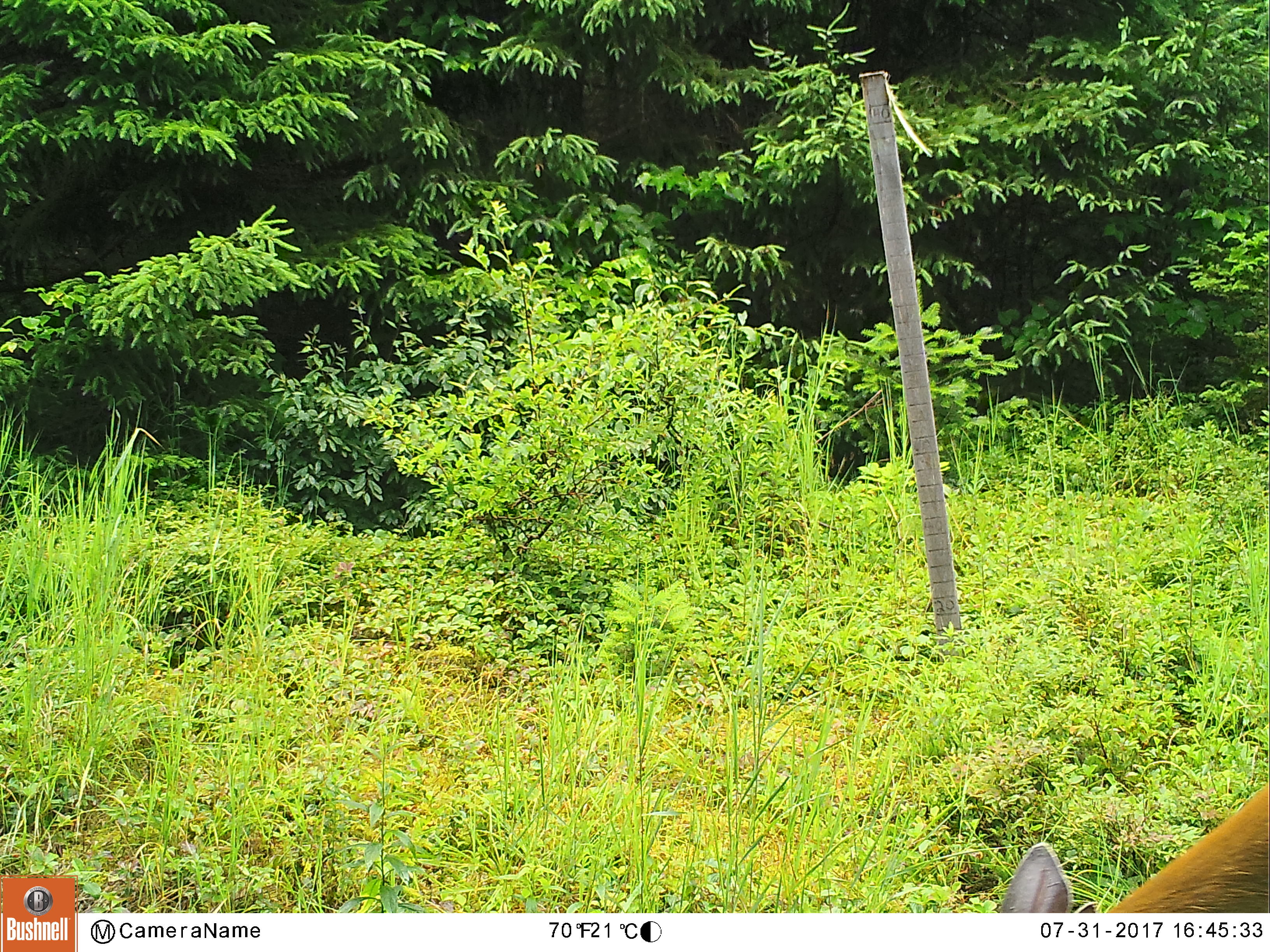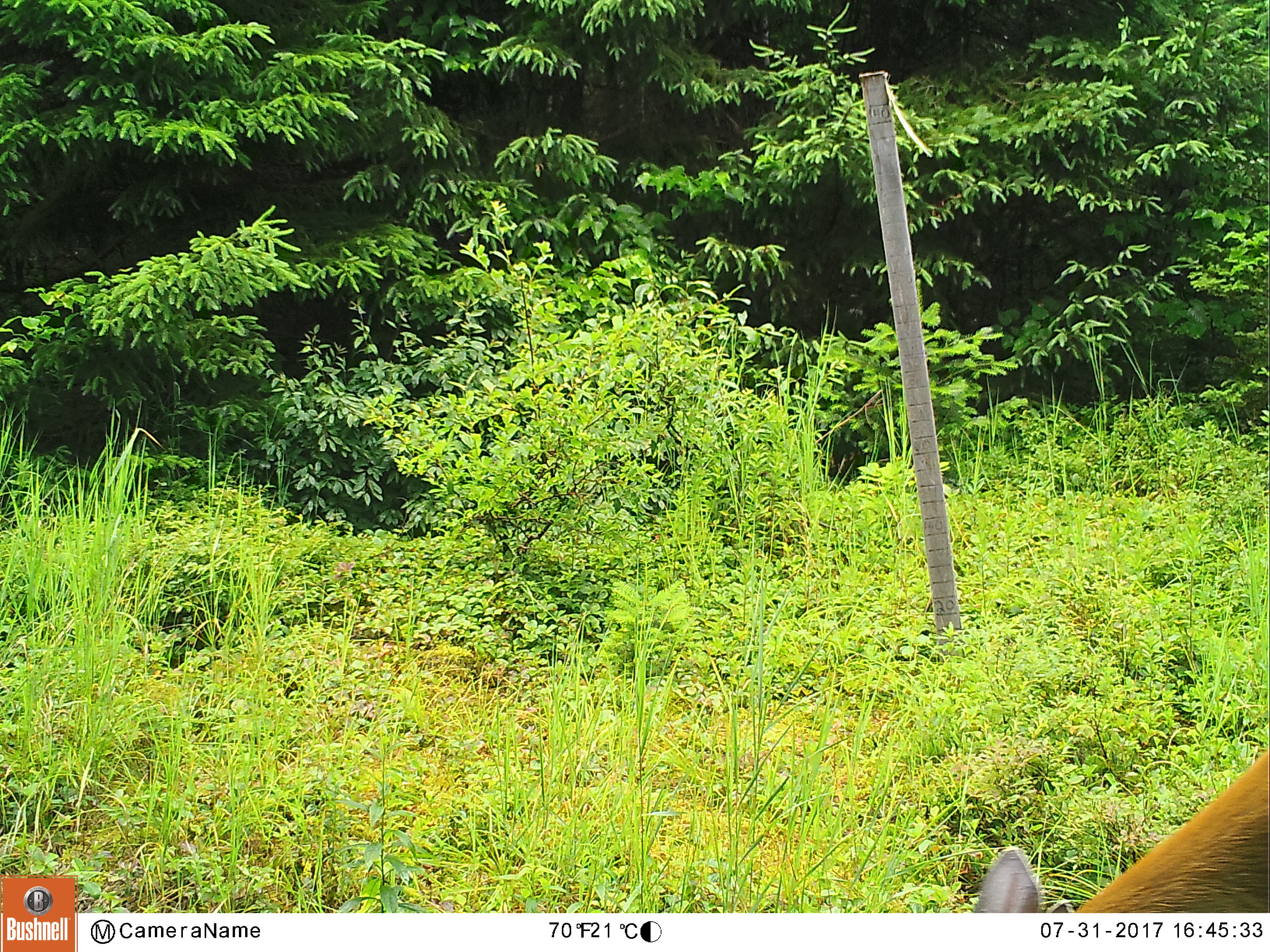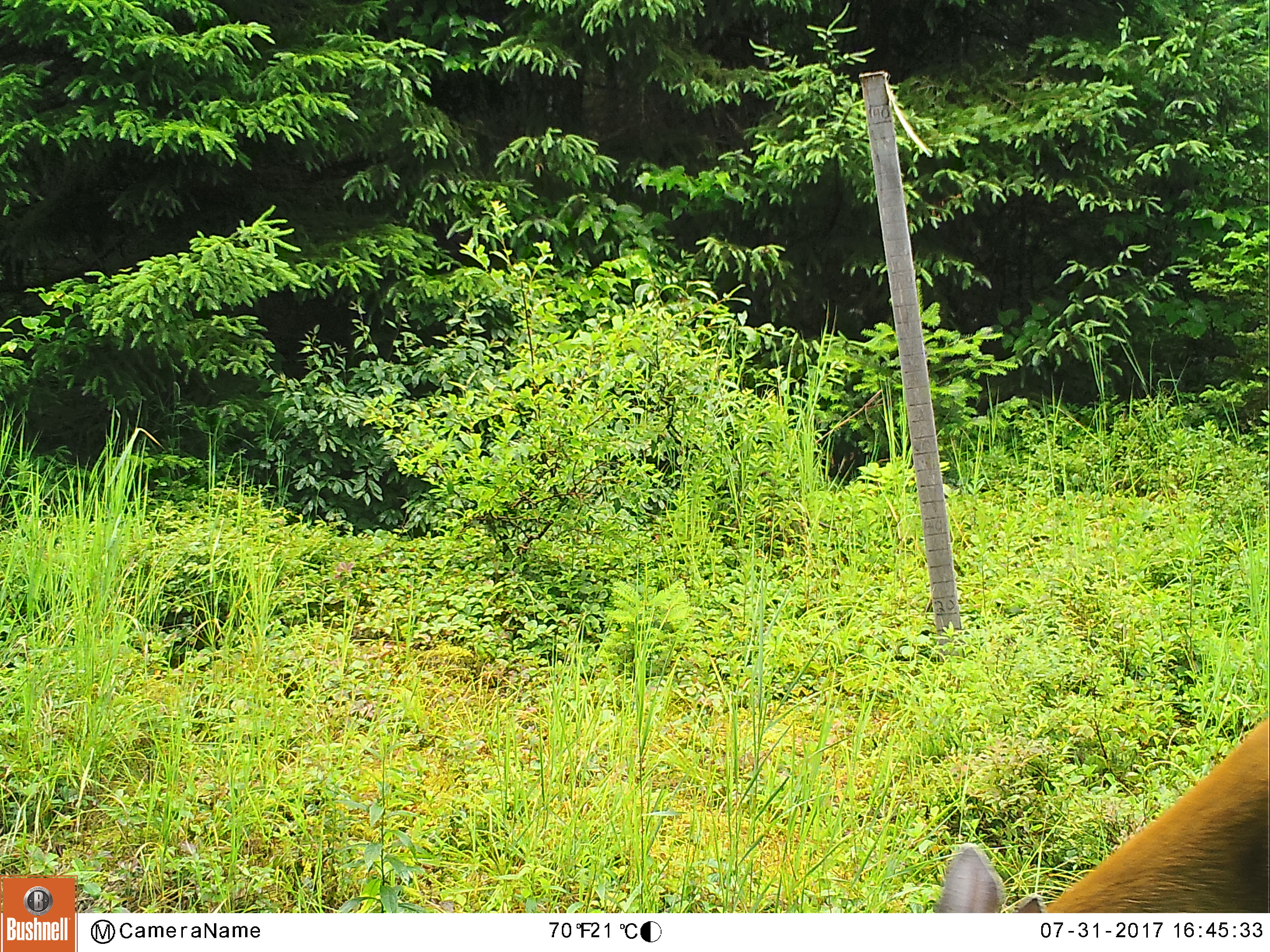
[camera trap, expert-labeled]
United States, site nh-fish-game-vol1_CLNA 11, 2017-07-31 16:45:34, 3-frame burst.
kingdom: Animalia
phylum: Chordata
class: Mammalia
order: Artiodactyla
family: Cervidae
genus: Odocoileus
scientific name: Odocoileus virginianus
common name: white-tailed deer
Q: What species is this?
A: White-tailed deer (Odocoileus virginianus).